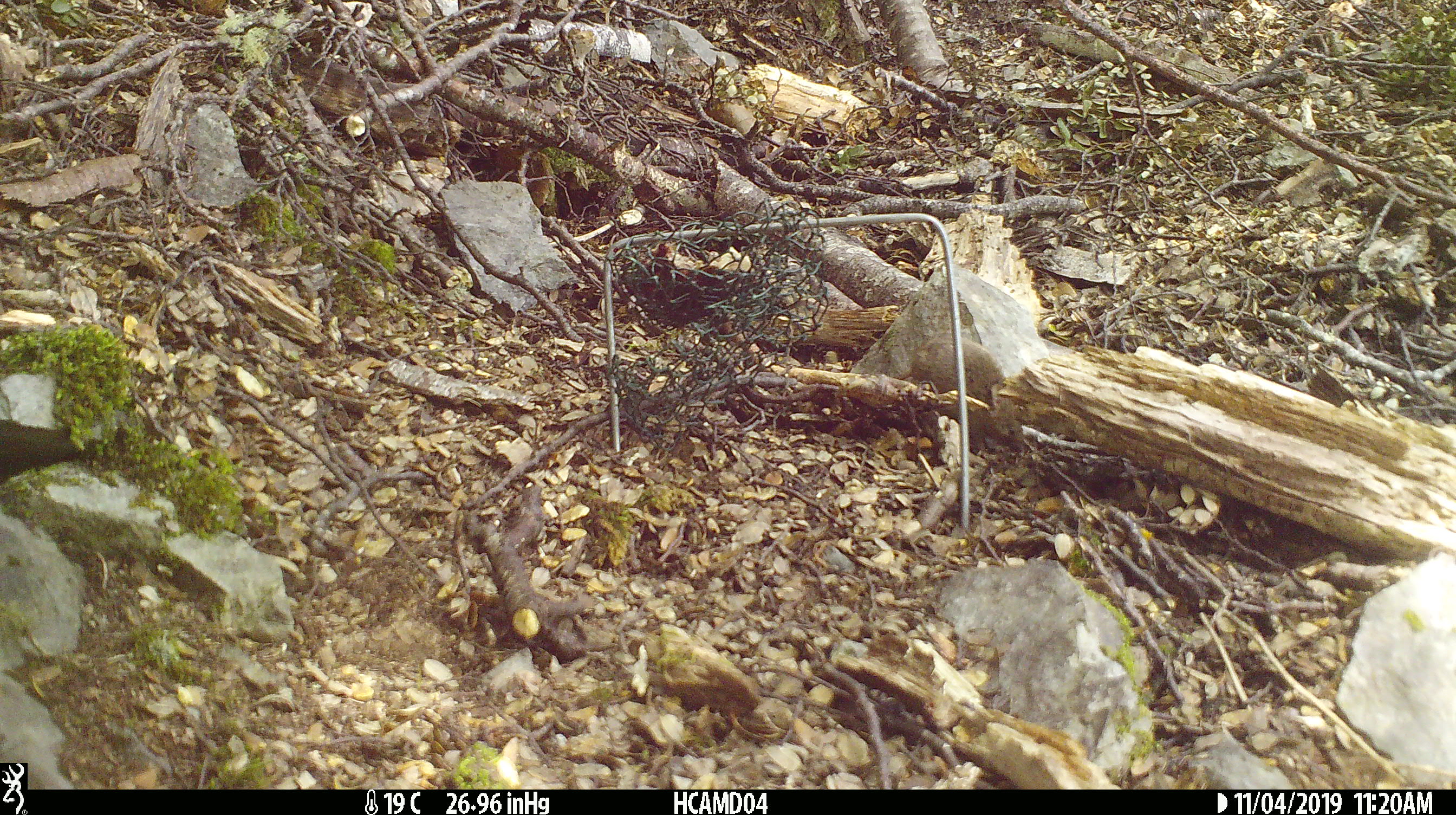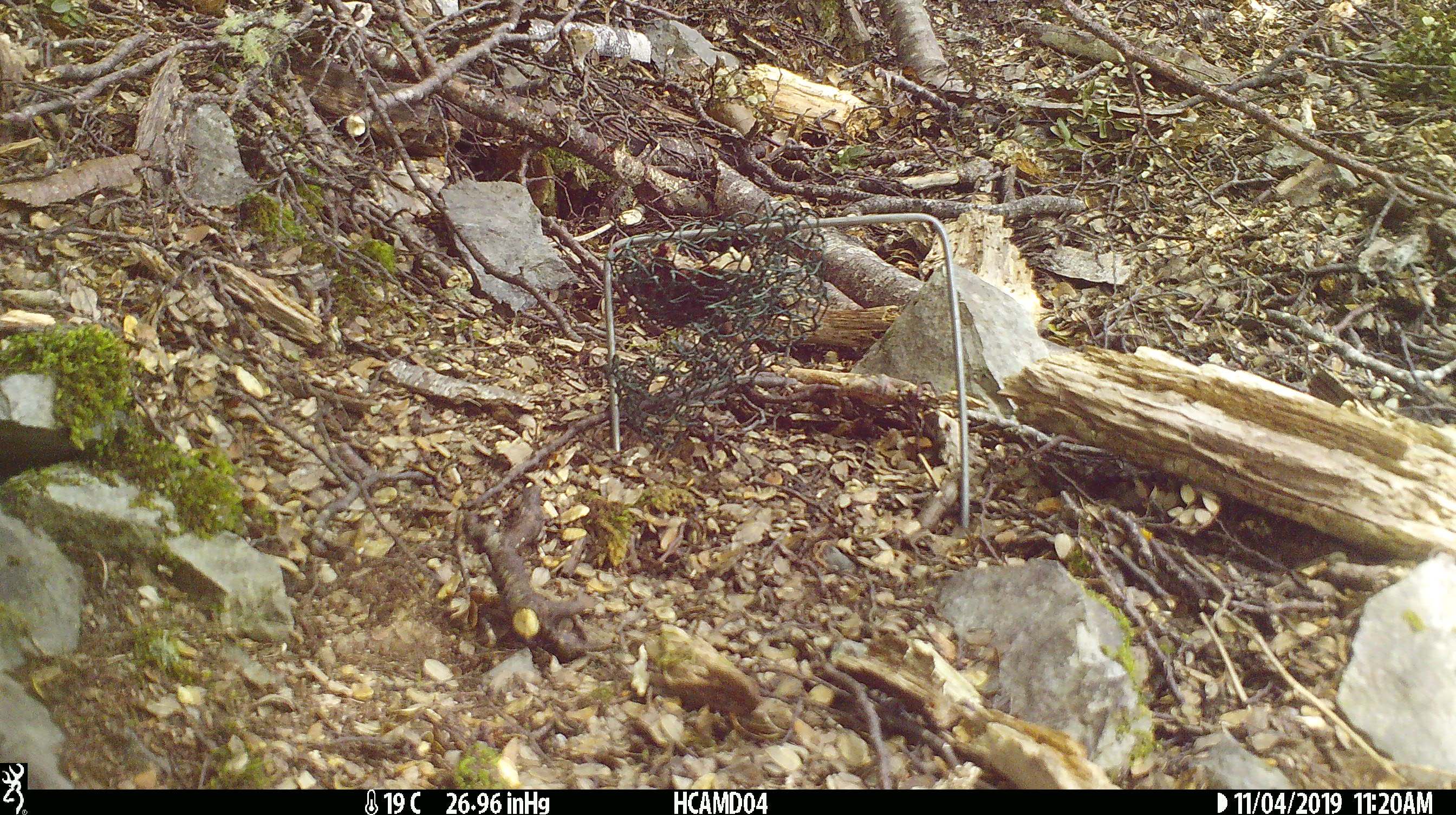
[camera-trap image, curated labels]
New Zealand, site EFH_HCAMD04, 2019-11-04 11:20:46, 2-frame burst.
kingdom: Animalia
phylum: Chordata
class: Mammalia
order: Rodentia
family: Muridae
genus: Mus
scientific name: Mus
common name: mouse